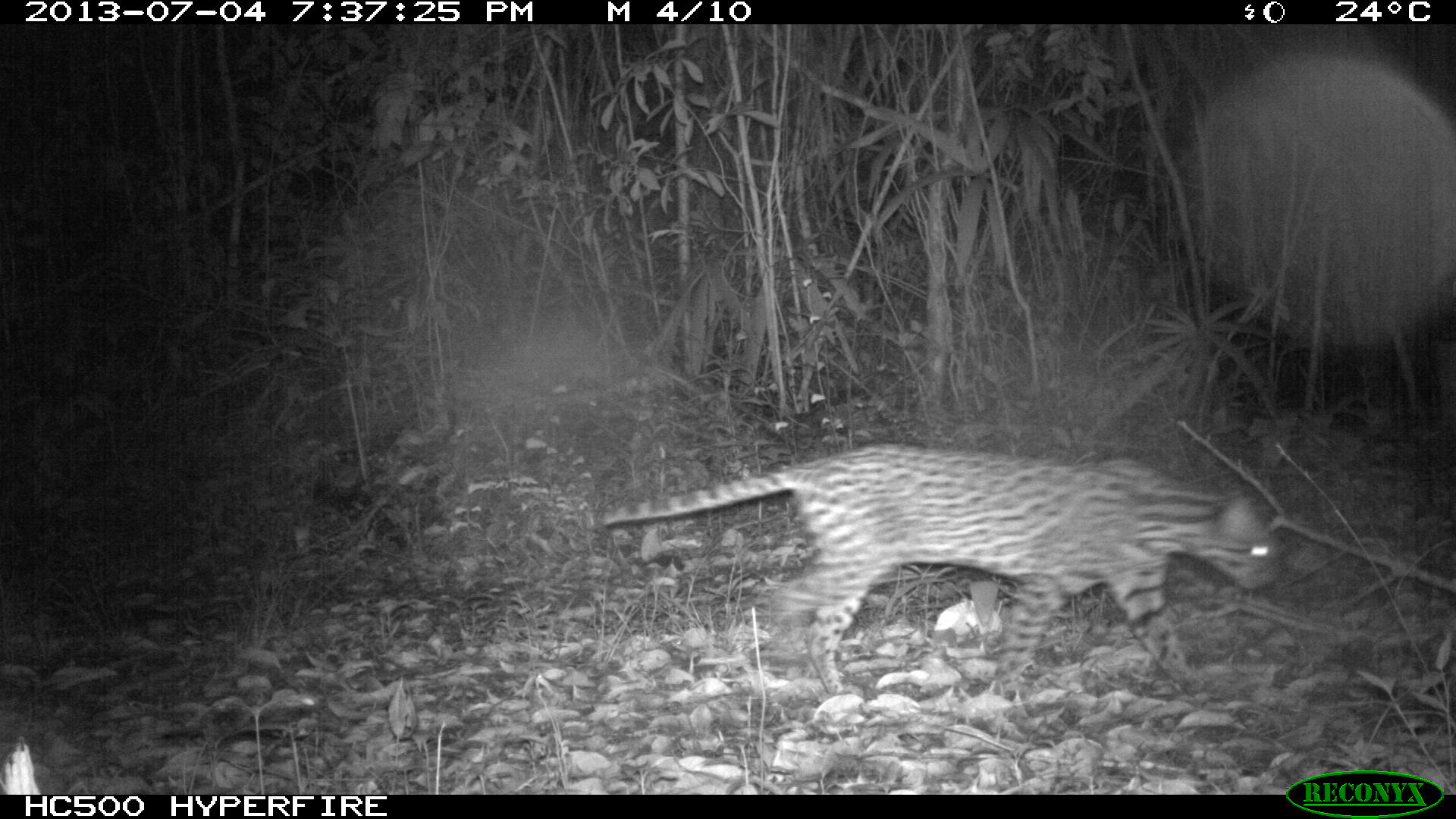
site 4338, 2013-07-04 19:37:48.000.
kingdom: Animalia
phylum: Chordata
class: Mammalia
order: Carnivora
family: Felidae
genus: Leopardus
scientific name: Leopardus pardalis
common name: ocelot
Leopardus pardalis (ocelot), count 1, sex female.